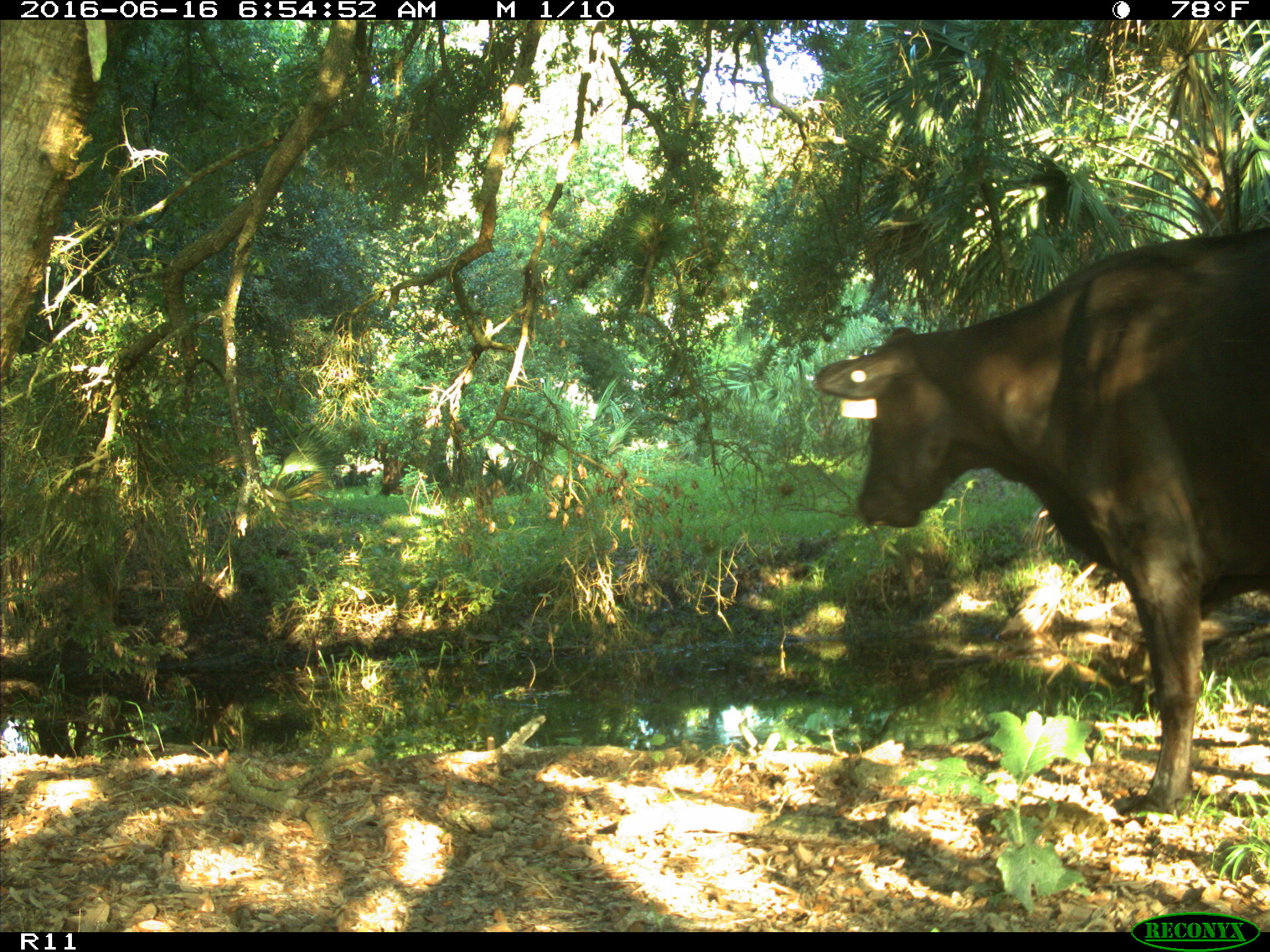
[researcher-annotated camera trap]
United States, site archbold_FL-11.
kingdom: Animalia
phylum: Chordata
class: Mammalia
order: Artiodactyla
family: Bovidae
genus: Bos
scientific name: Bos taurus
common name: domestic cow